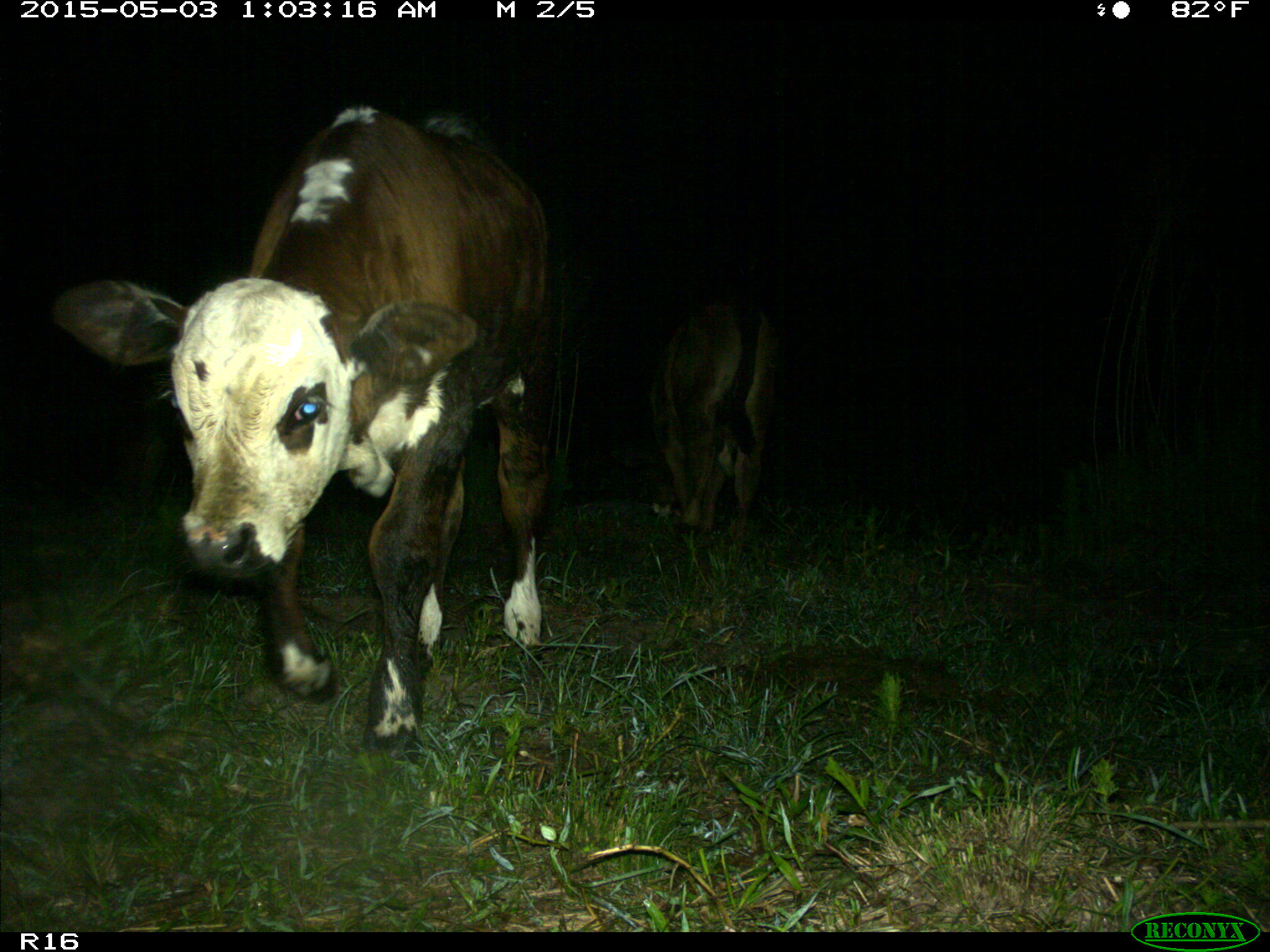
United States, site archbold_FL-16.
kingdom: Animalia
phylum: Chordata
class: Mammalia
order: Artiodactyla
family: Bovidae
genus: Bos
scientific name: Bos taurus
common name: domestic cow